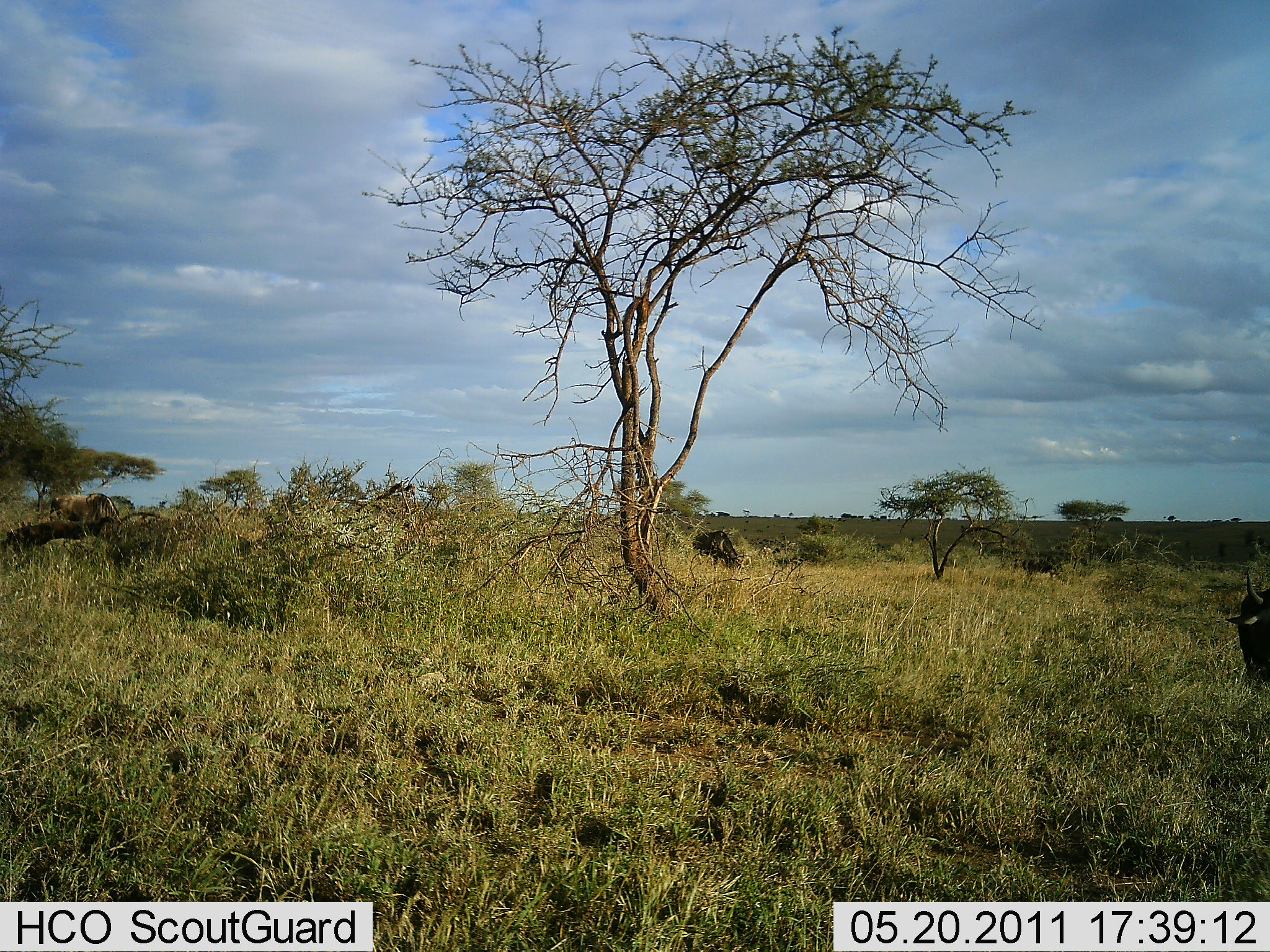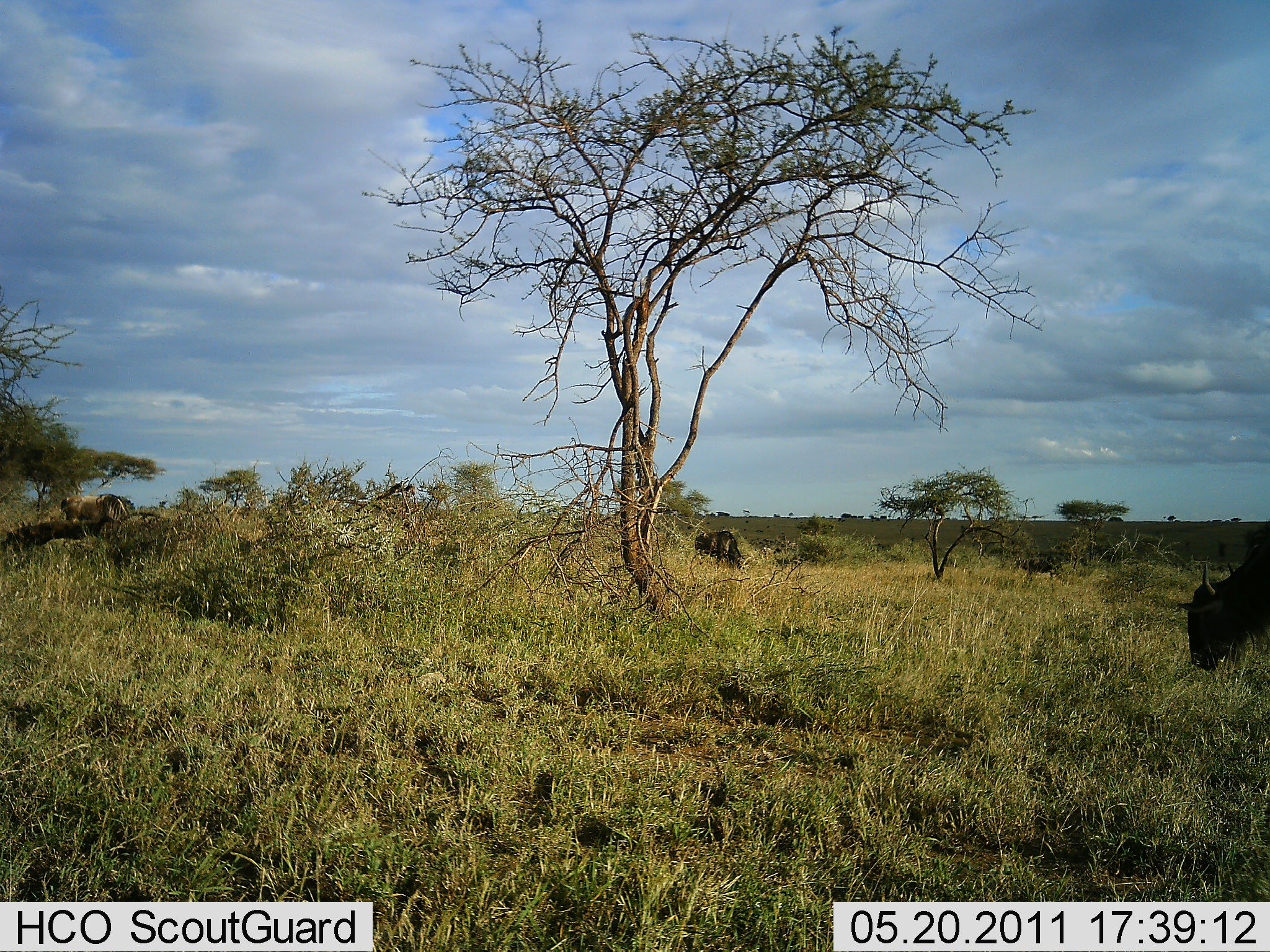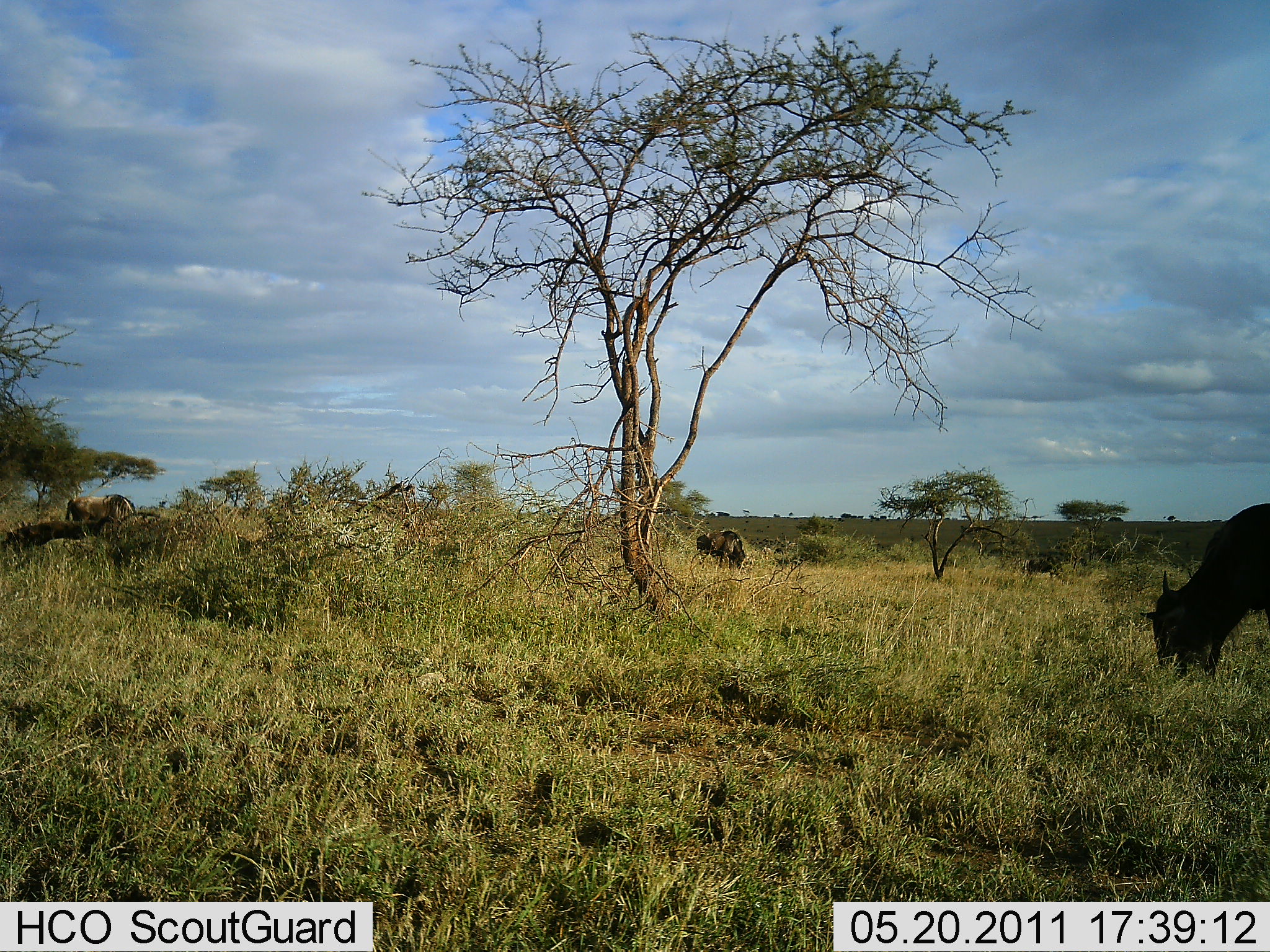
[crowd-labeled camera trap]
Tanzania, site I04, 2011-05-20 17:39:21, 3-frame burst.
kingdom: Animalia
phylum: Chordata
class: Mammalia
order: Artiodactyla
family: Bovidae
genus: Connochaetes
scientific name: Connochaetes taurinus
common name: blue wildebeest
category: wildebeest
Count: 4.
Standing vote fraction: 25%.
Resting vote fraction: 0%.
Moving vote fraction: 12%.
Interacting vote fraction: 0%.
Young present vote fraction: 0%.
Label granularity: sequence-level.